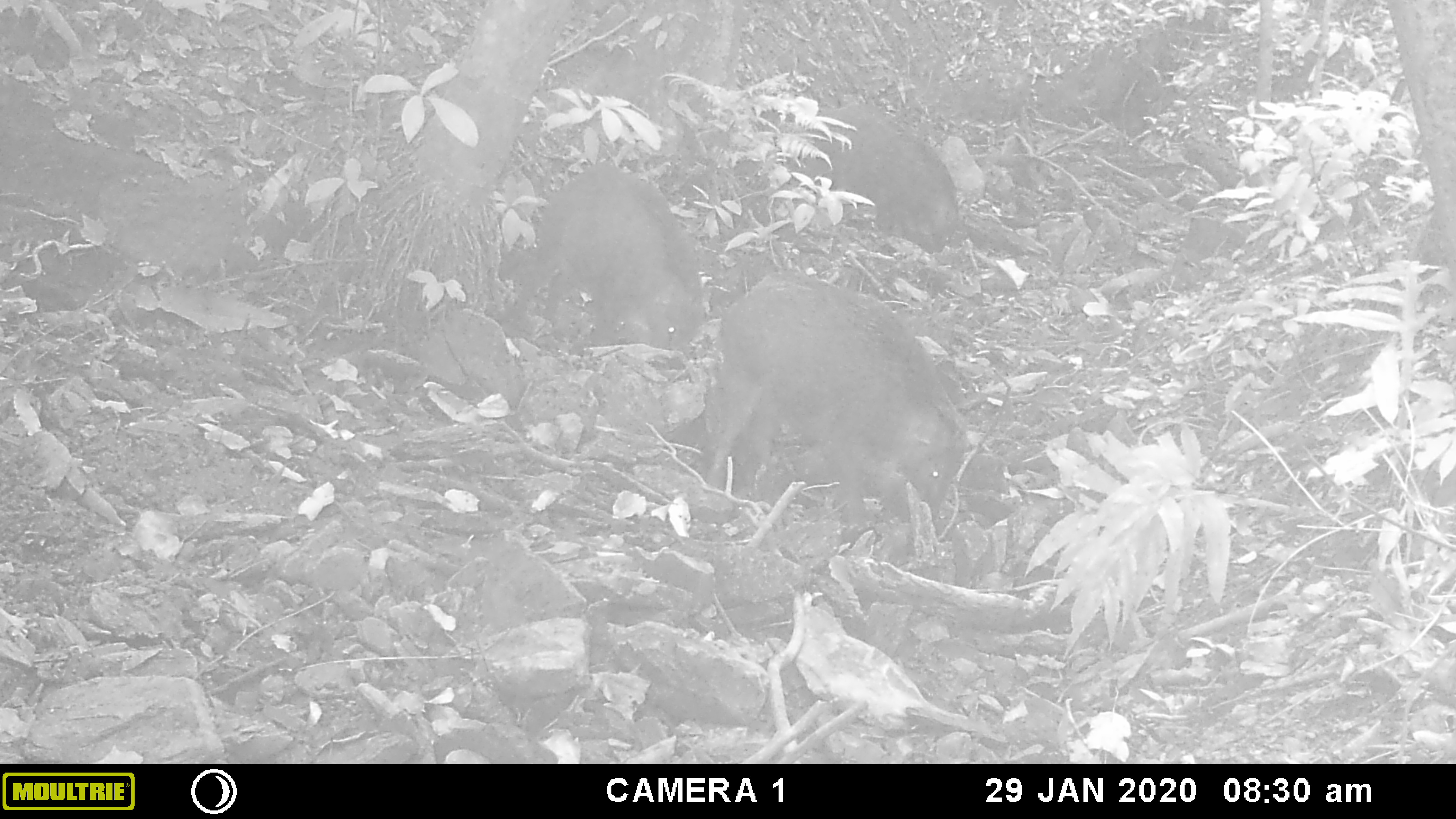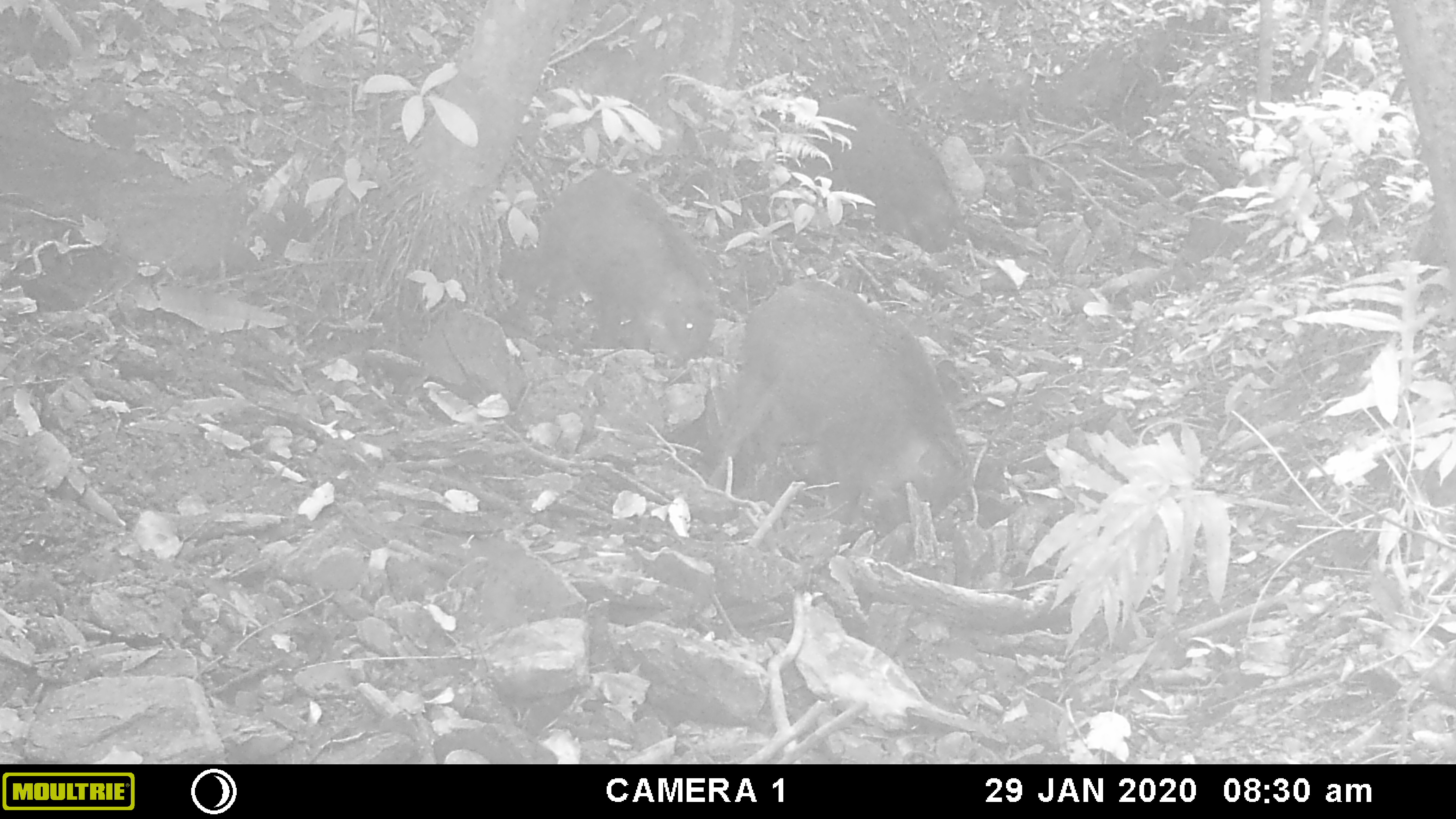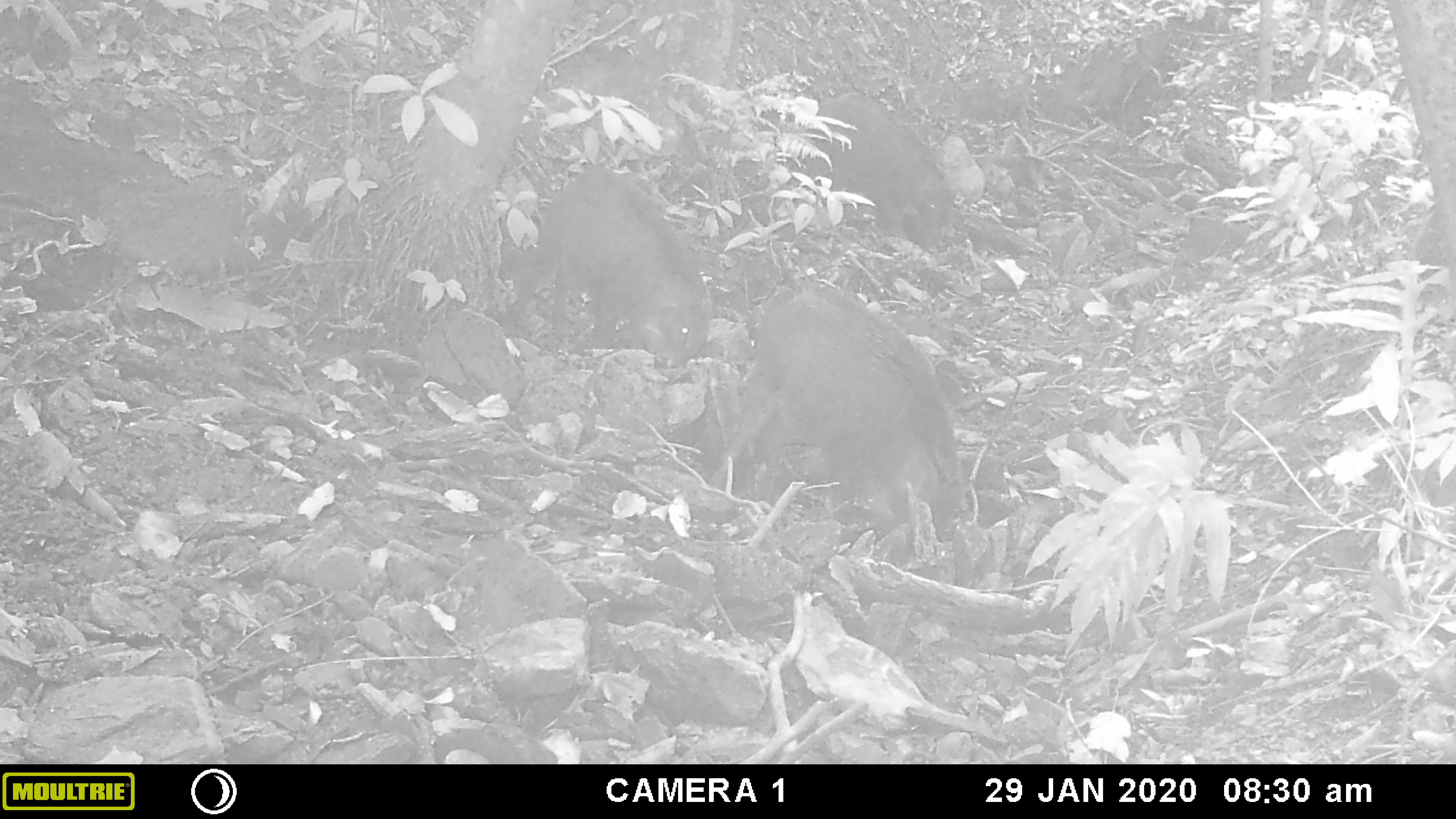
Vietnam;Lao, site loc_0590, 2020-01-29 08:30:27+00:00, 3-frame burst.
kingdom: Animalia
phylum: Chordata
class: Mammalia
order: Artiodactyla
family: Suidae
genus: Sus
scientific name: Sus scrofa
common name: eurasian wild pig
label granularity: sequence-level